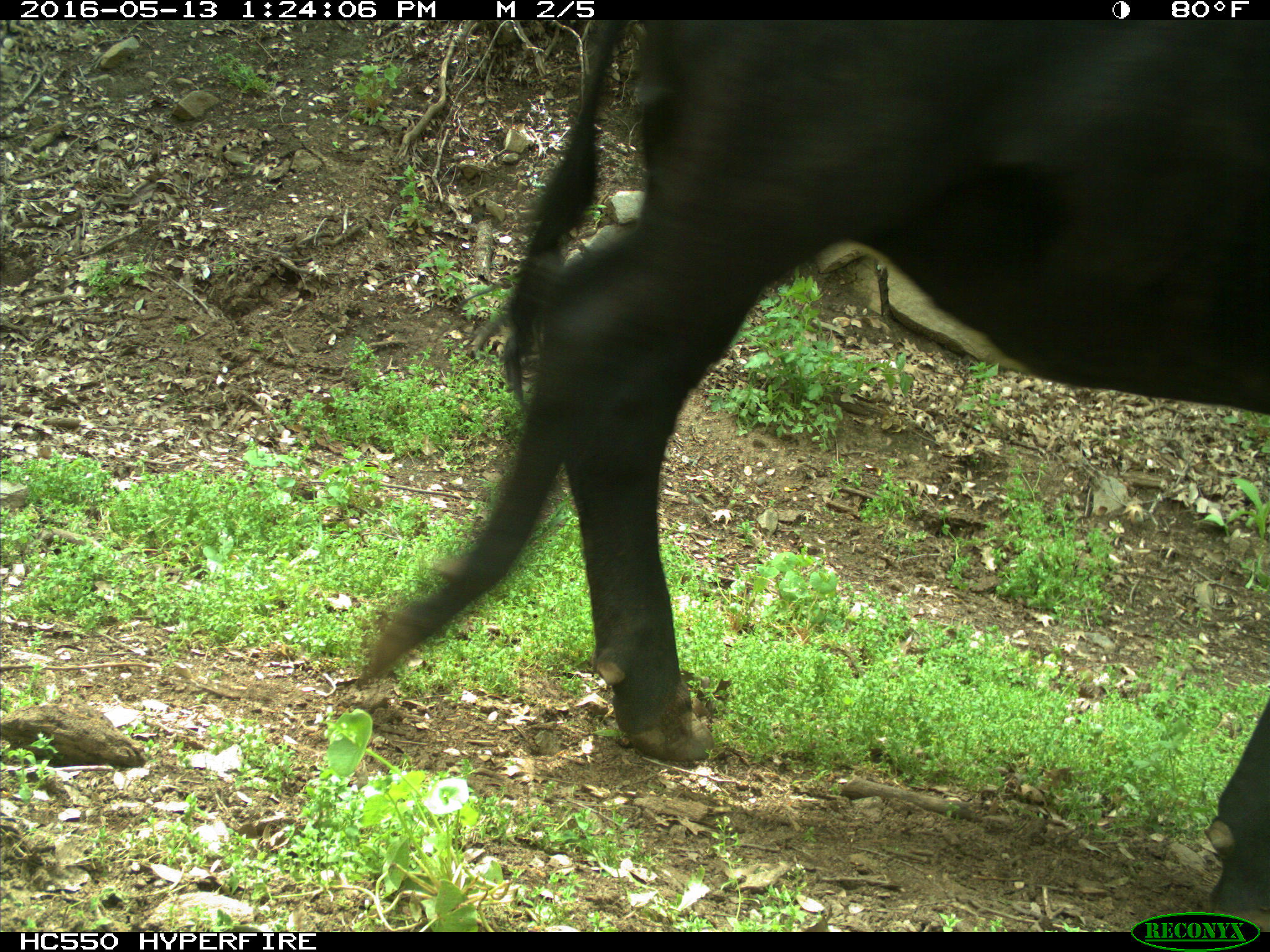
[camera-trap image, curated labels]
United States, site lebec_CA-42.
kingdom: Animalia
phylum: Chordata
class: Mammalia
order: Artiodactyla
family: Bovidae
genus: Bos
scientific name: Bos taurus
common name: domestic cow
Bos taurus (domestic cow).